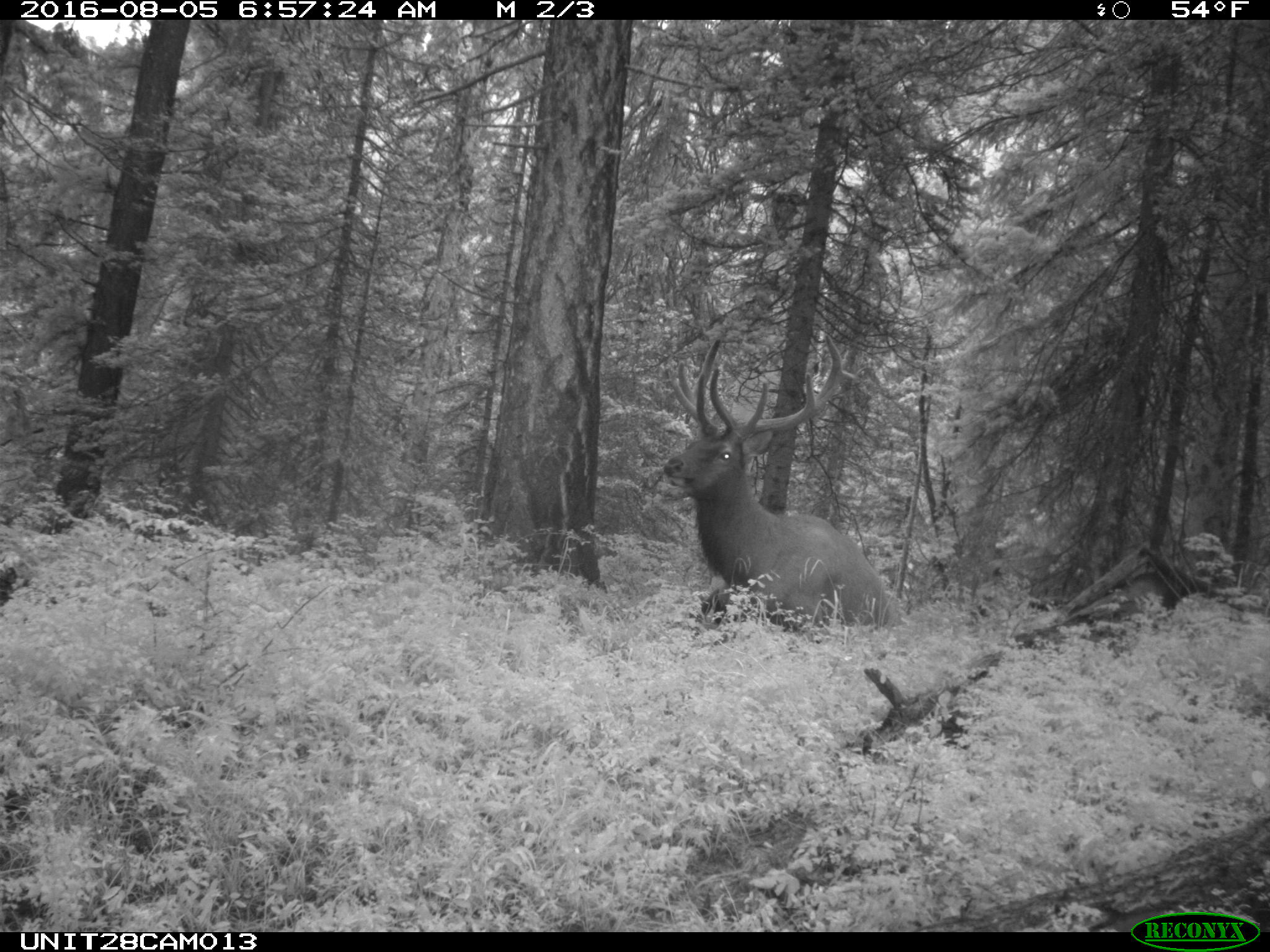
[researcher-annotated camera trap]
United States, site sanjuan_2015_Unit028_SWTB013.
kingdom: Animalia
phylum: Chordata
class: Mammalia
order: Artiodactyla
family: Cervidae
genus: Cervus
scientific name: Cervus elaphus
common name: red deer